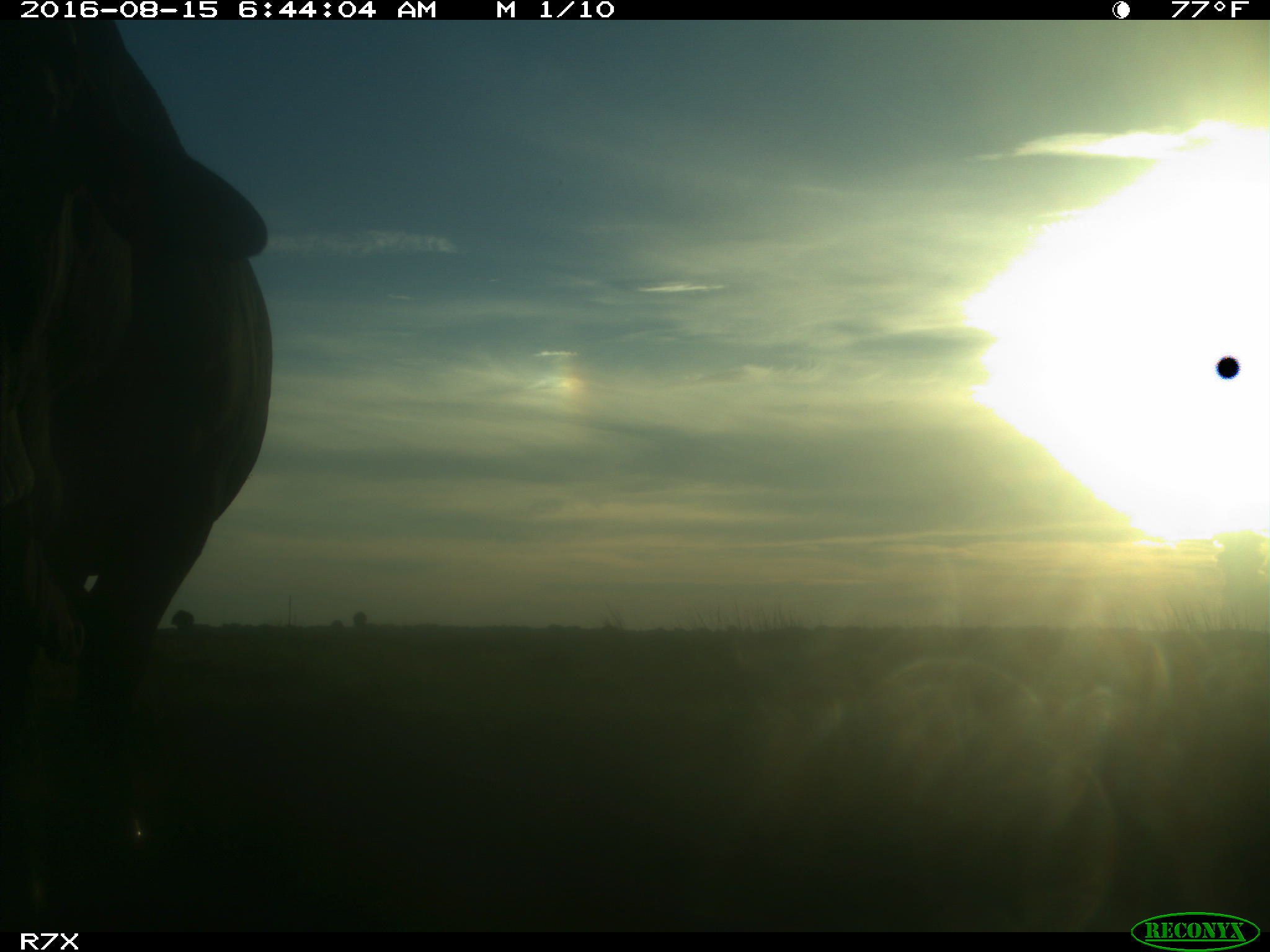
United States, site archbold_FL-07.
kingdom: Animalia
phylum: Chordata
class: Mammalia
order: Artiodactyla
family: Bovidae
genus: Bos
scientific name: Bos taurus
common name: domestic cow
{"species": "Bos taurus (domestic cow)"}